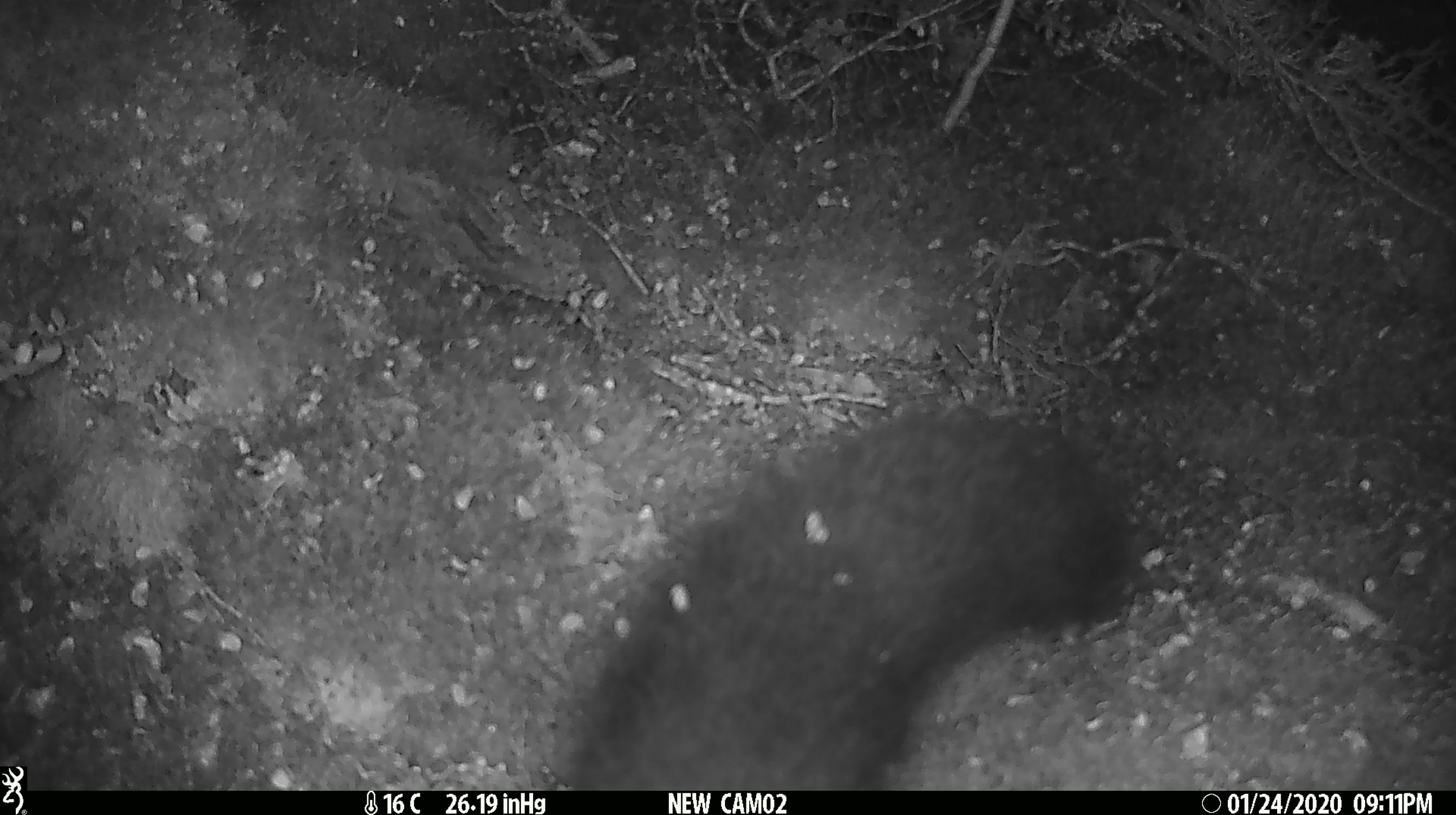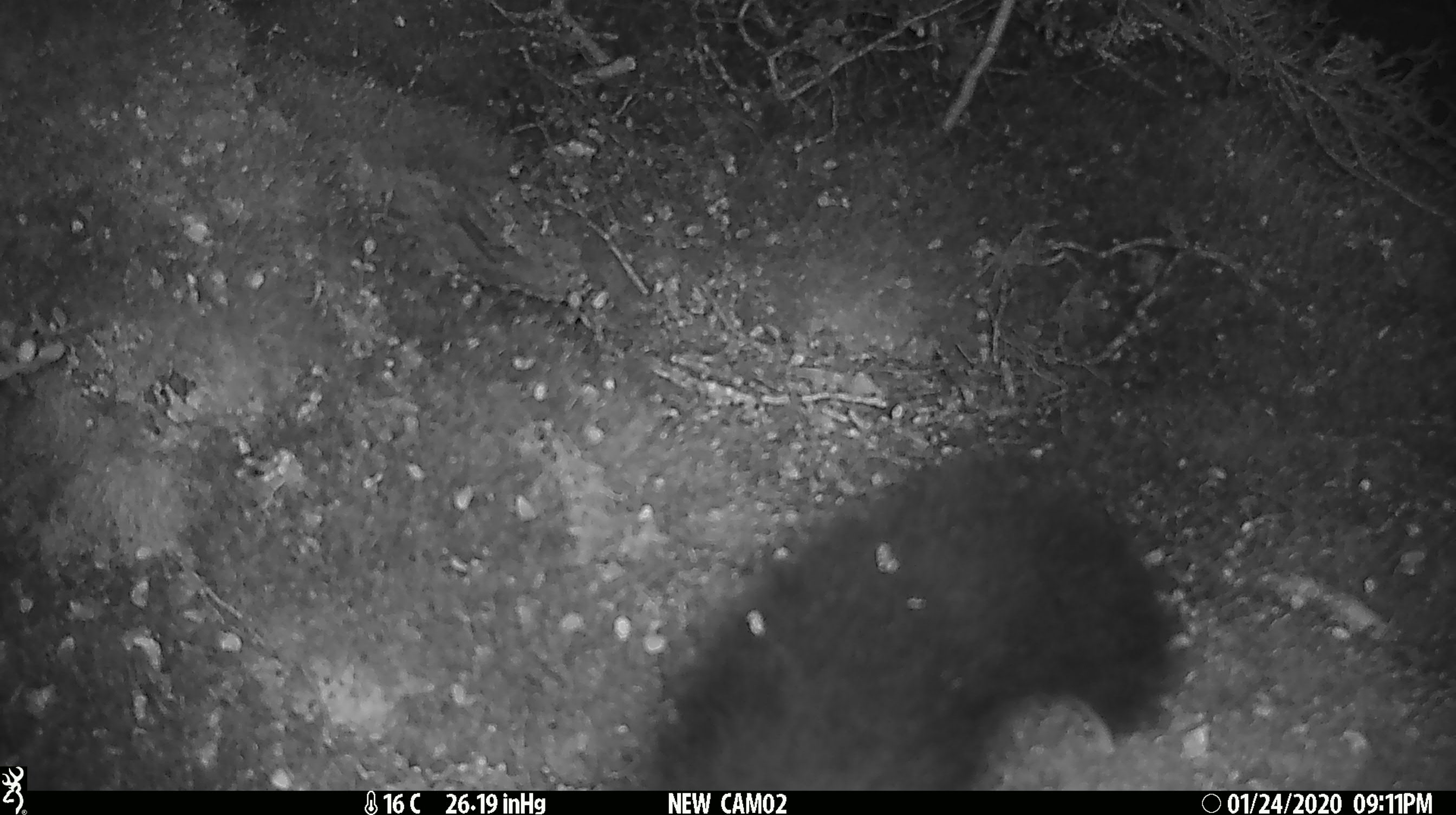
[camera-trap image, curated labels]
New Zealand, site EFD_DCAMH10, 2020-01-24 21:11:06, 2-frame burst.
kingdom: Animalia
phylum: Chordata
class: Mammalia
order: Diprotodontia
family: Phalangeridae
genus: Trichosurus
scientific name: Trichosurus vulpecula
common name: common brushtail possum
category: possum